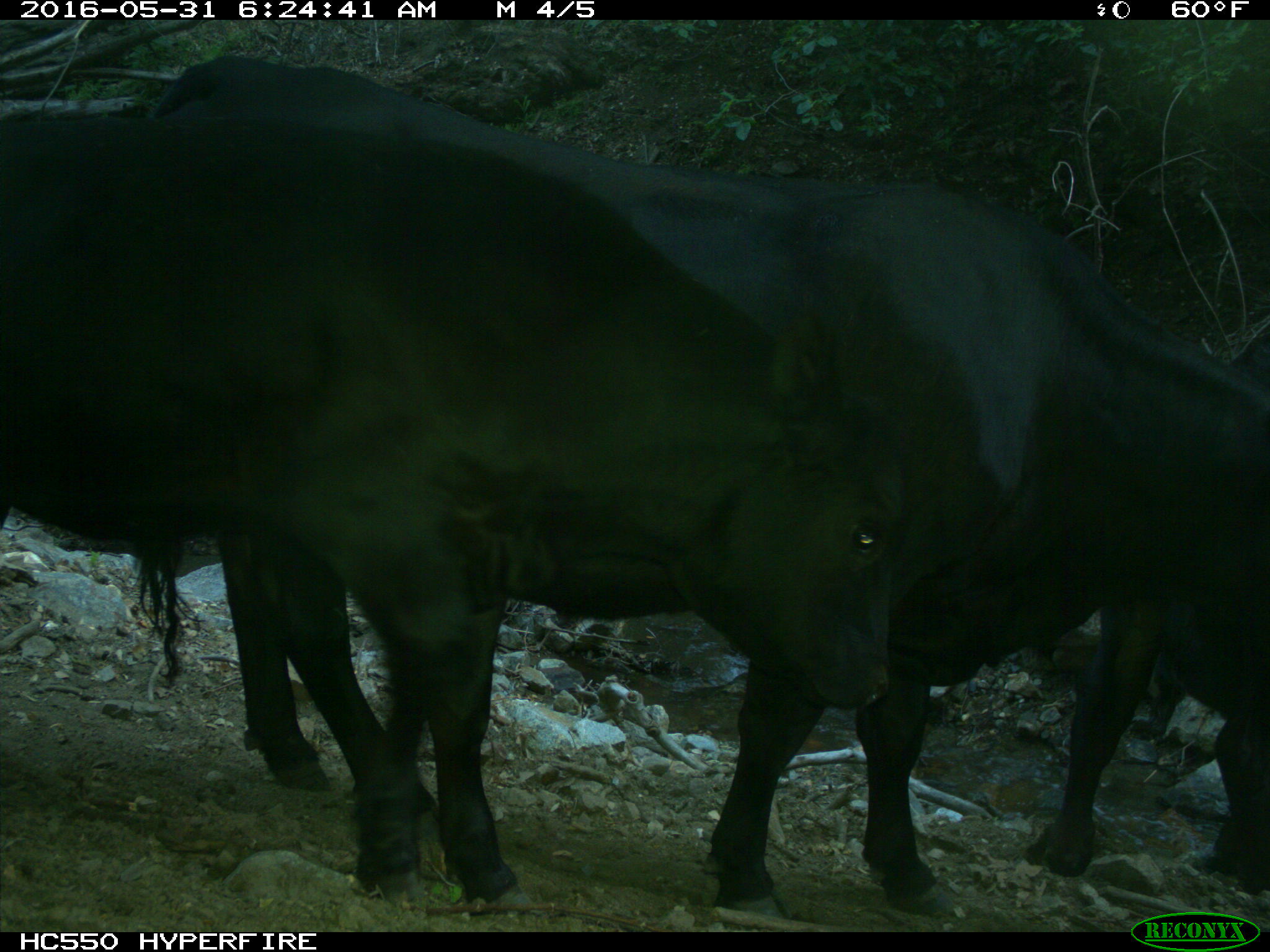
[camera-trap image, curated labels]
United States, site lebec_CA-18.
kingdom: Animalia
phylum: Chordata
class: Mammalia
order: Artiodactyla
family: Bovidae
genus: Bos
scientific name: Bos taurus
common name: domestic cow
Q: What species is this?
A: Bos taurus (domestic cow).